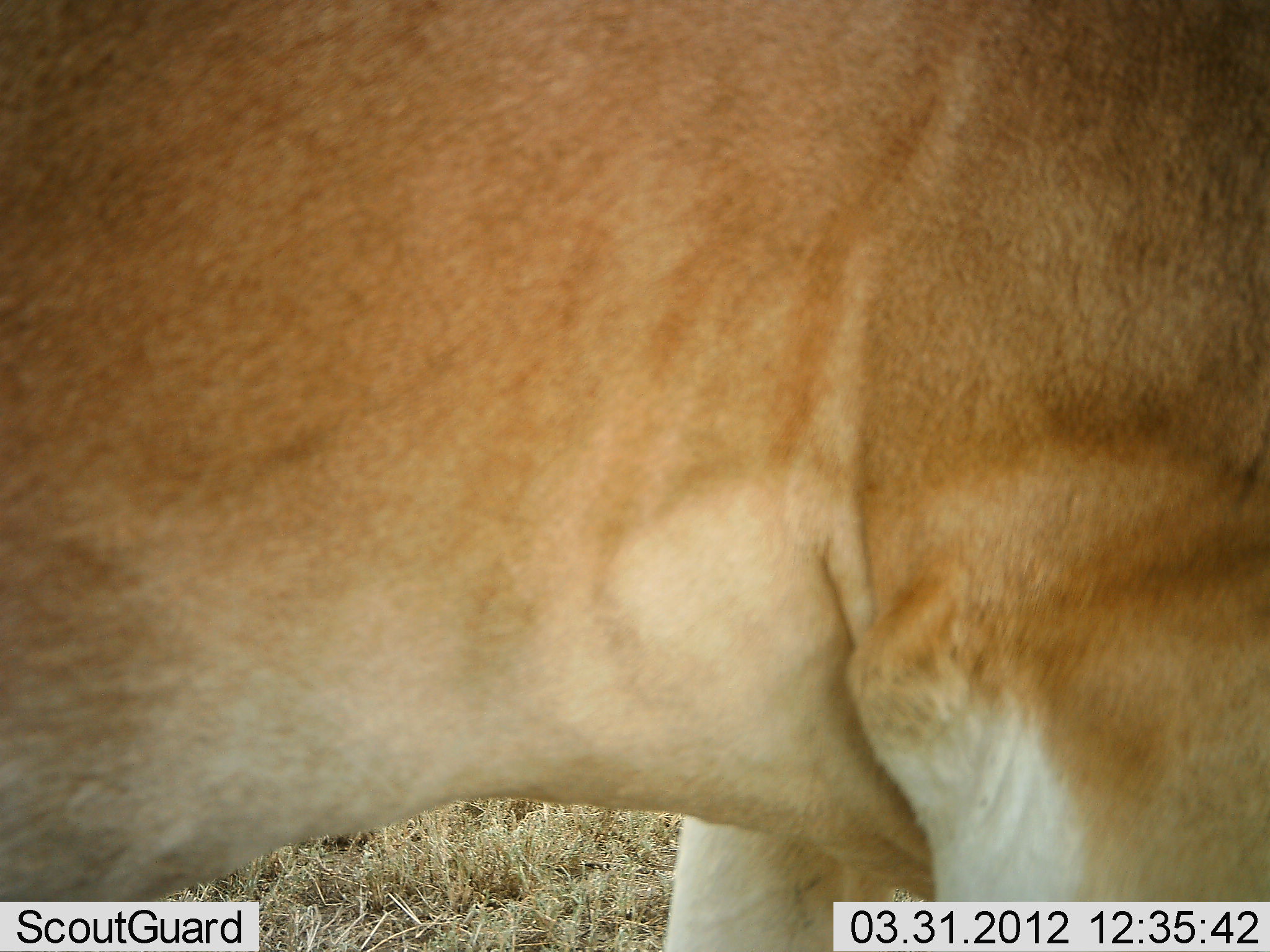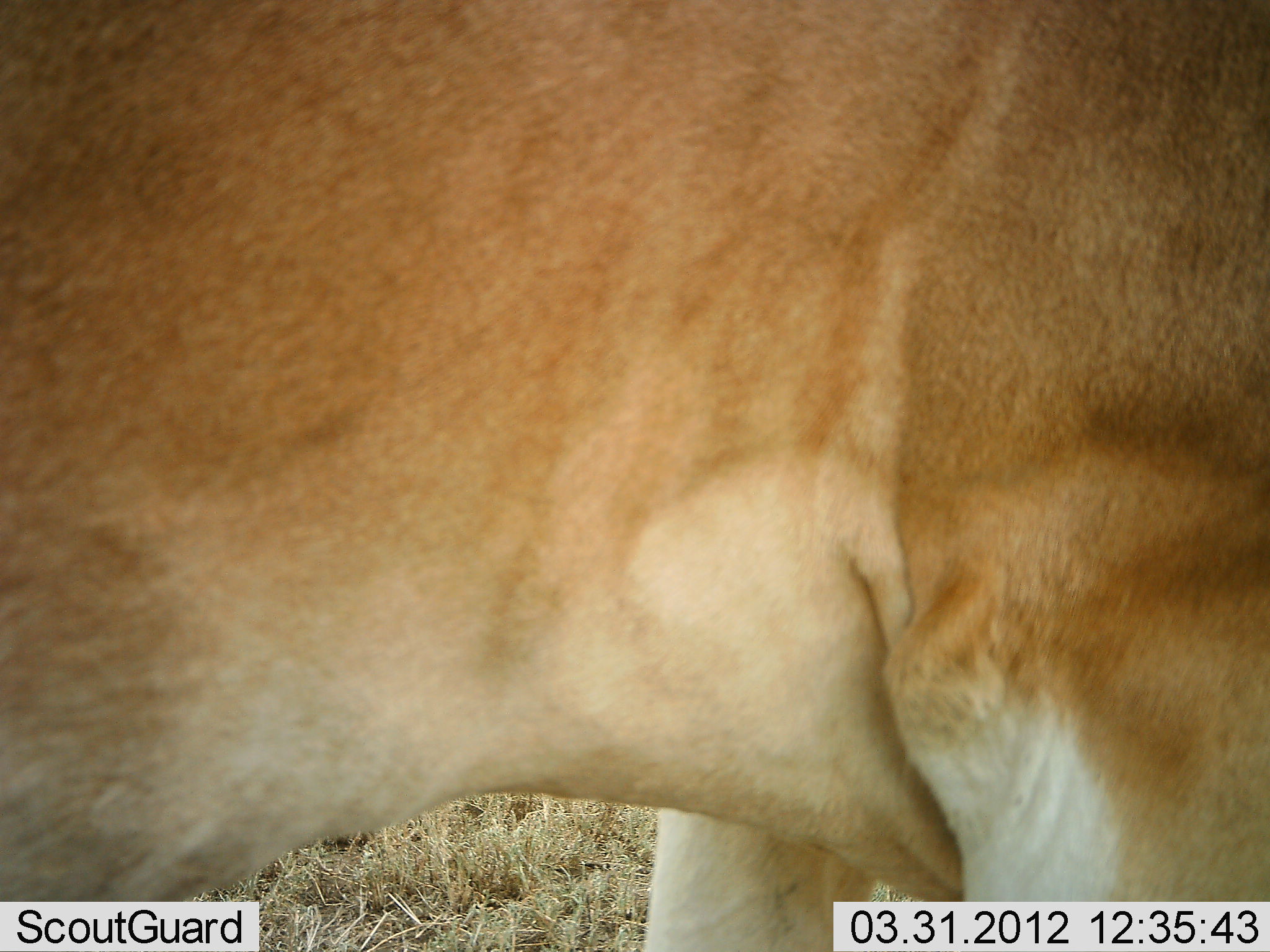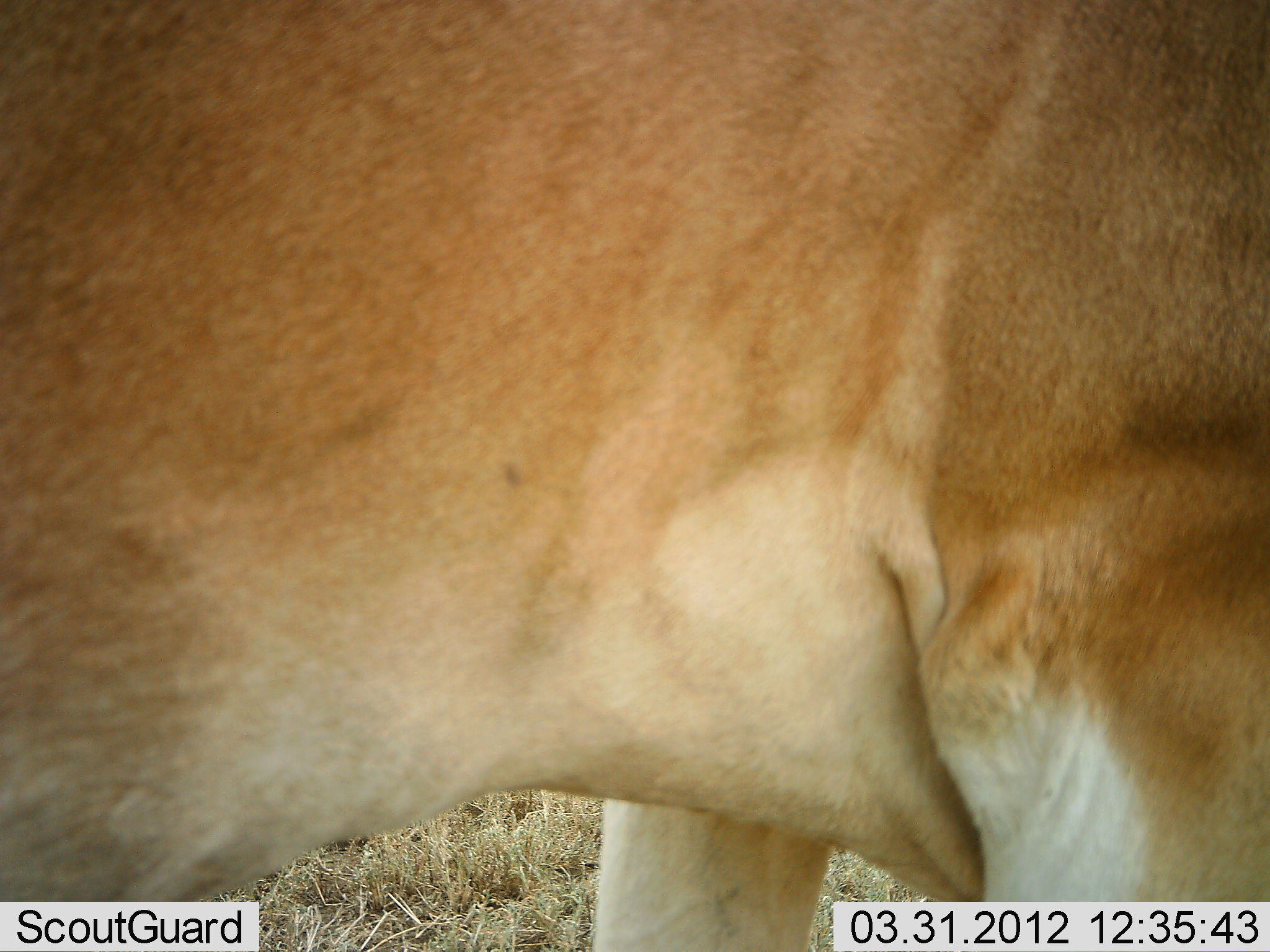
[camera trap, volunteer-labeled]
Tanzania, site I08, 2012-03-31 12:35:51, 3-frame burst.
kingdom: Animalia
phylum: Chordata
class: Mammalia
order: Artiodactyla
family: Bovidae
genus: Alcelaphus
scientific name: Alcelaphus buselaphus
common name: hartebeest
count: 1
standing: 94%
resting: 0%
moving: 6%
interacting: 0%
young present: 0%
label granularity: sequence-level